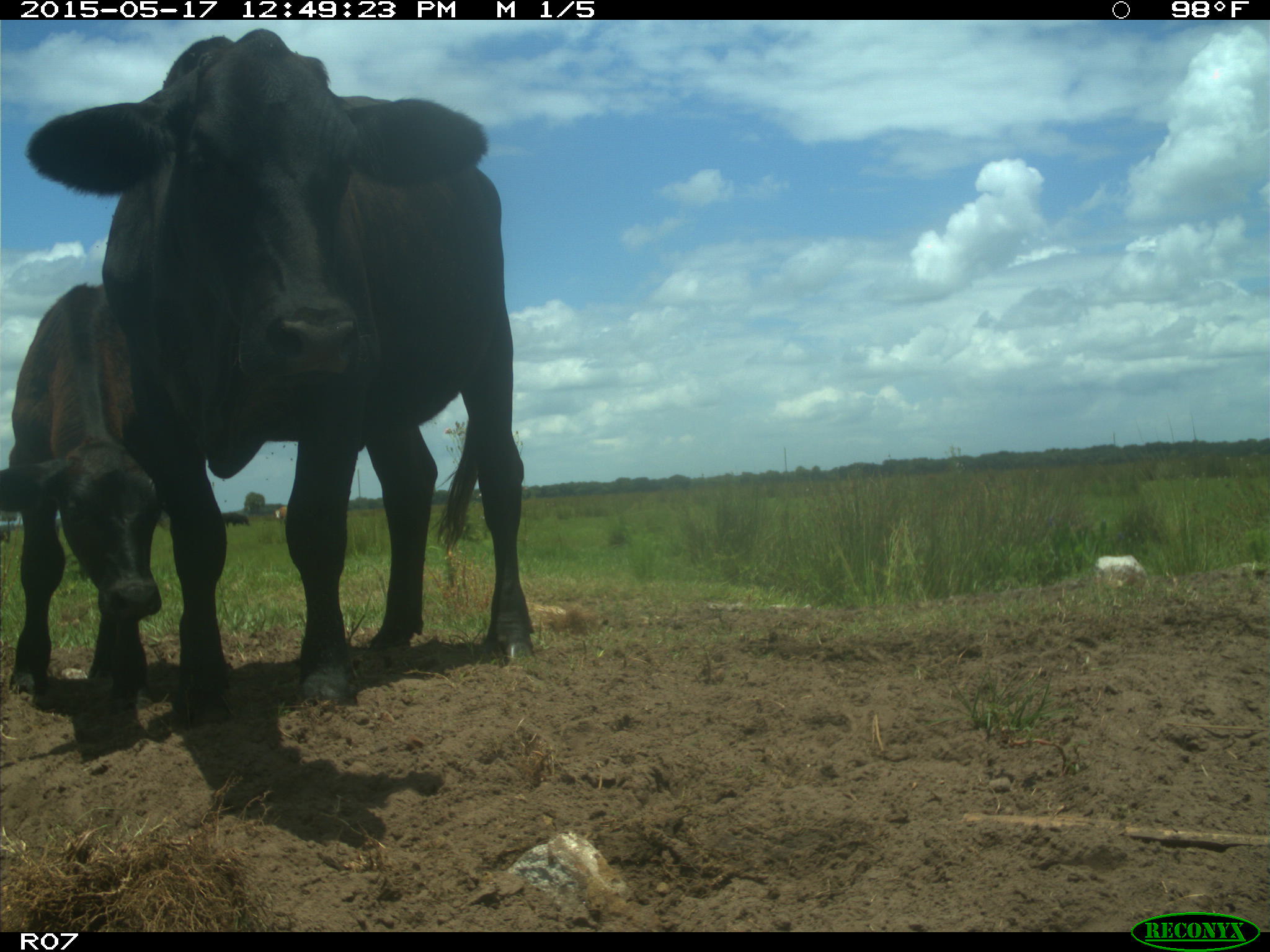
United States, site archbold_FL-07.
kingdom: Animalia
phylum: Chordata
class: Mammalia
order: Artiodactyla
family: Bovidae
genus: Bos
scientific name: Bos taurus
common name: domestic cow